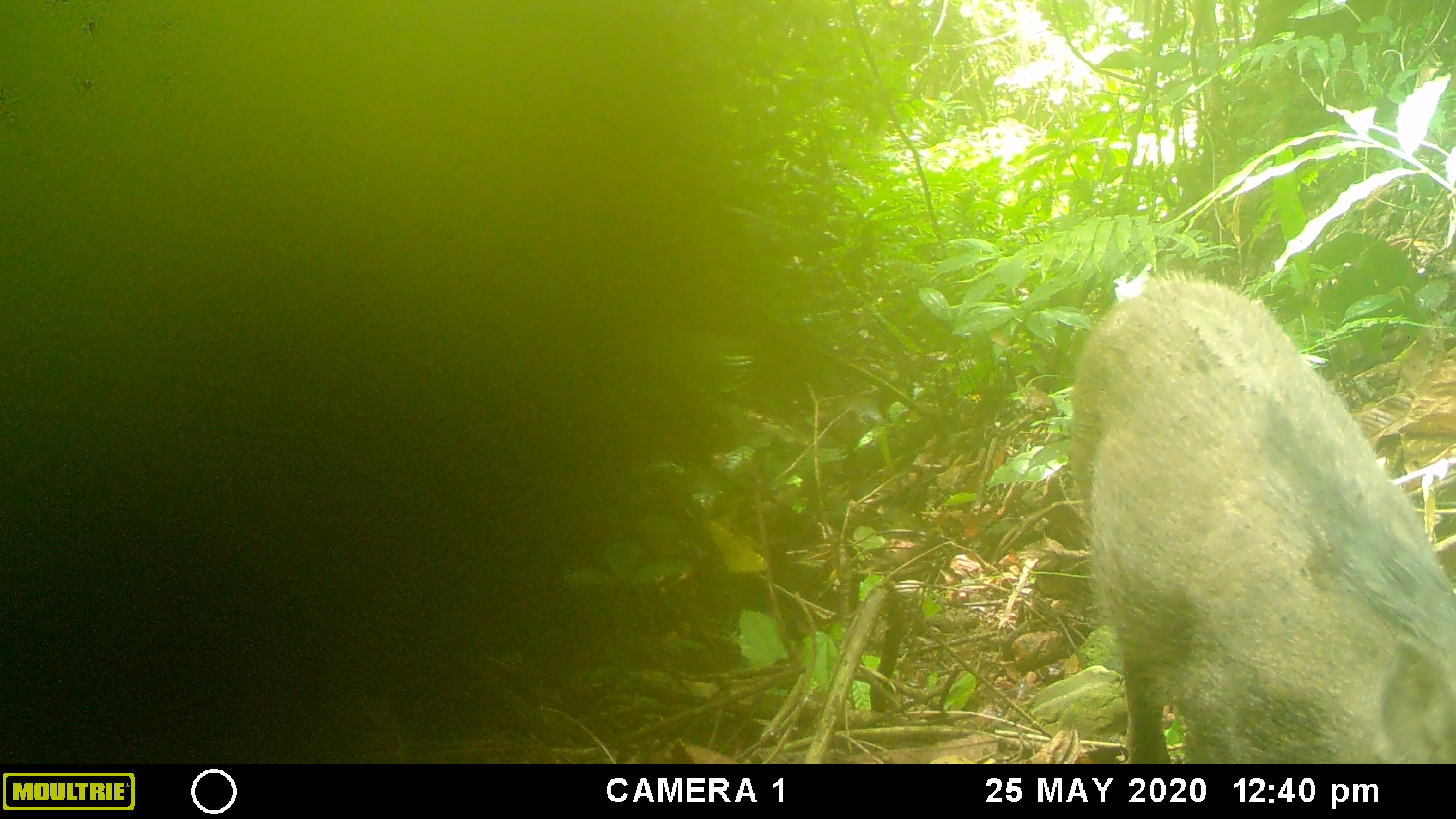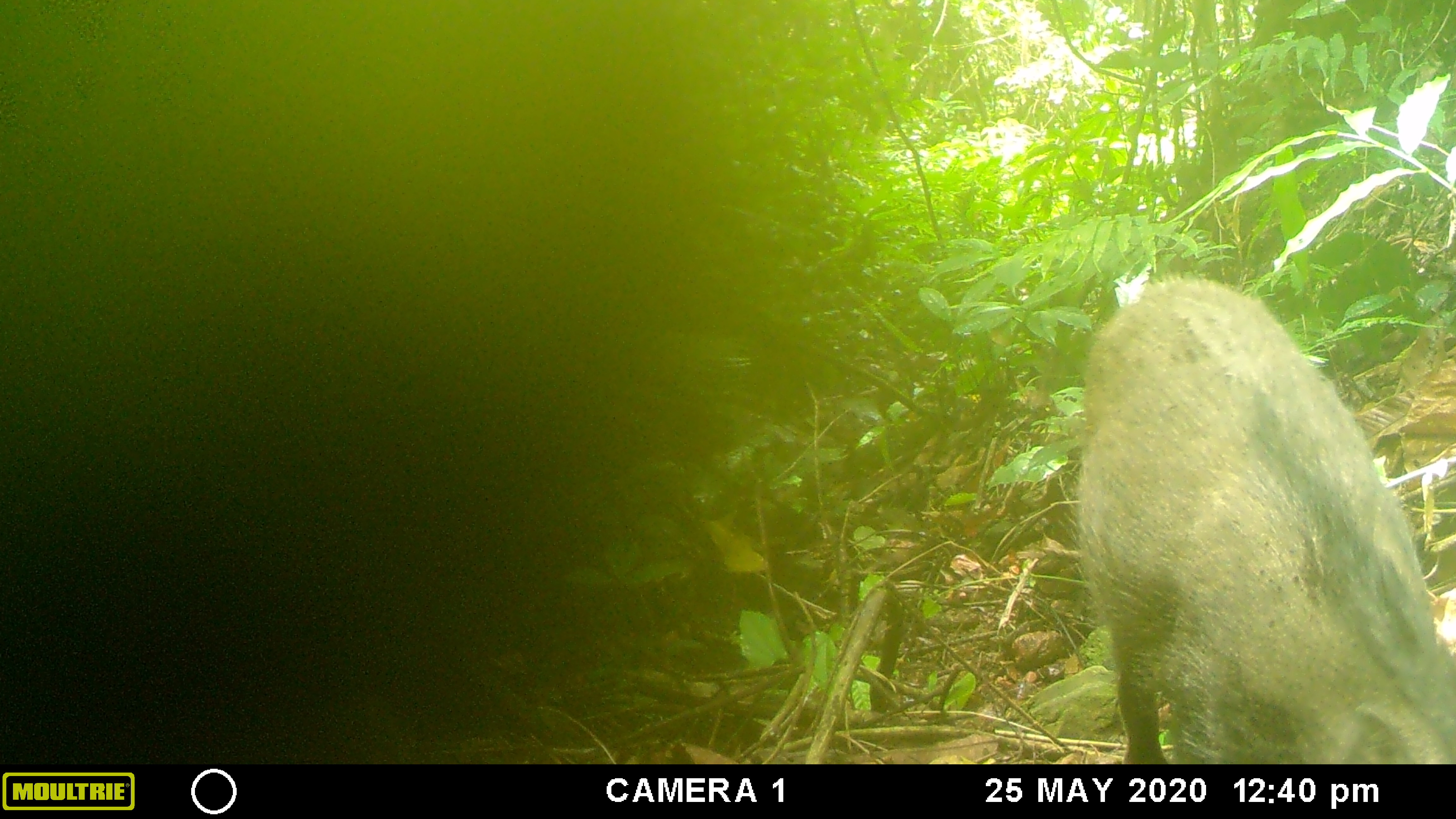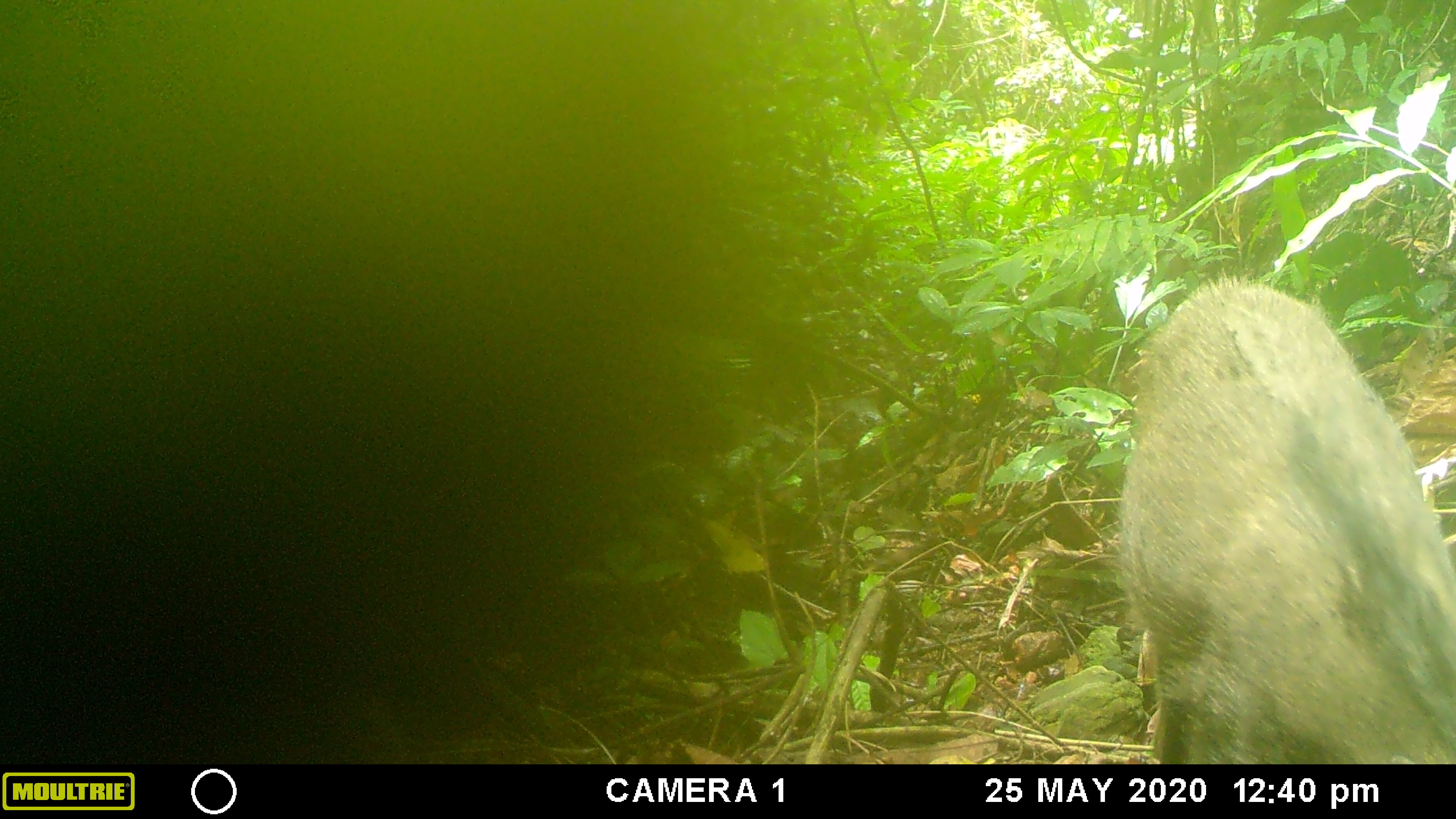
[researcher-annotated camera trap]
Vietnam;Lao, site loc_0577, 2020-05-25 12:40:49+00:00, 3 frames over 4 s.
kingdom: Animalia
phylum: Chordata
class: Mammalia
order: Artiodactyla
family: Suidae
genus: Sus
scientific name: Sus scrofa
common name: eurasian wild pig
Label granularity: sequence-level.